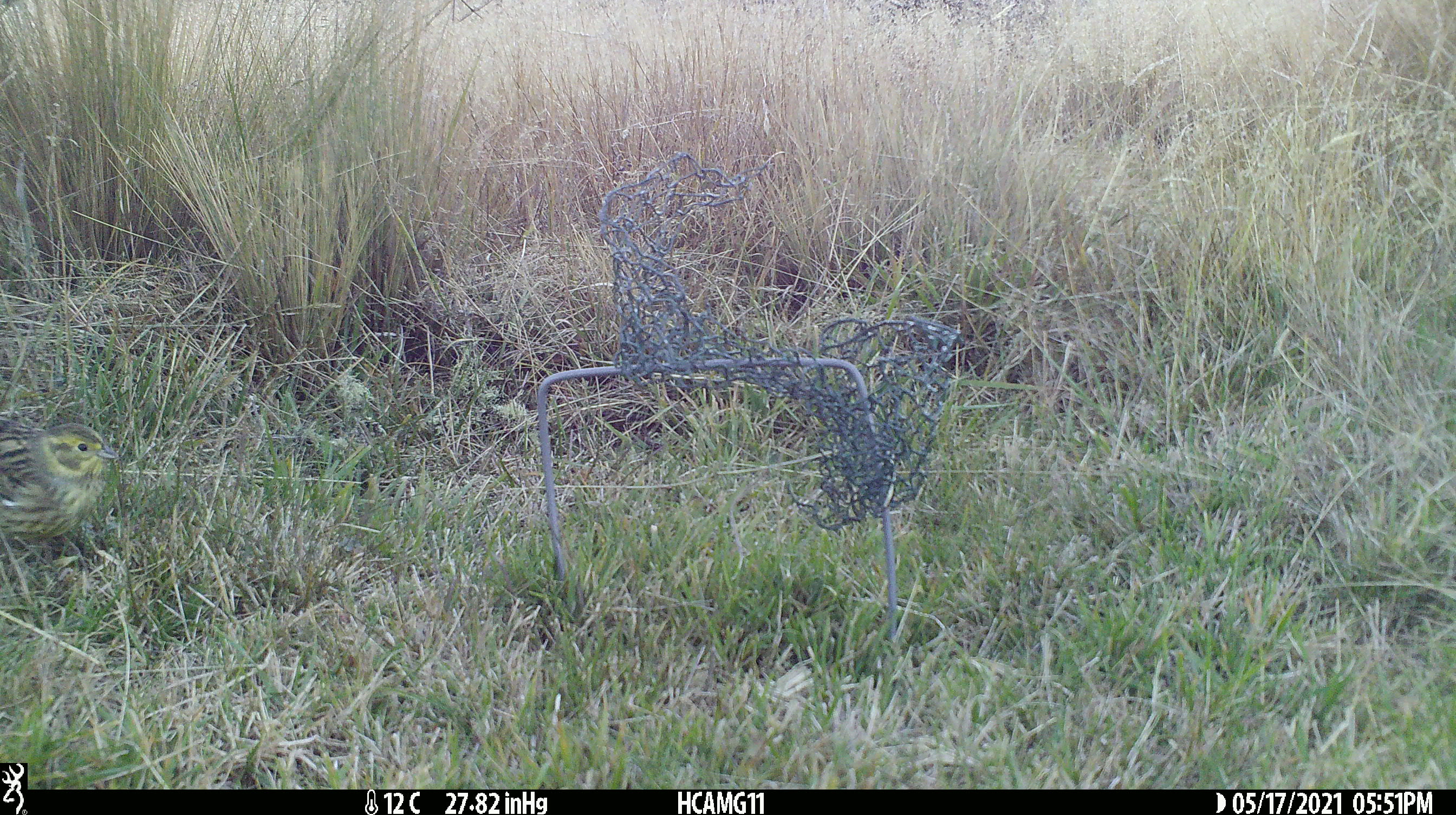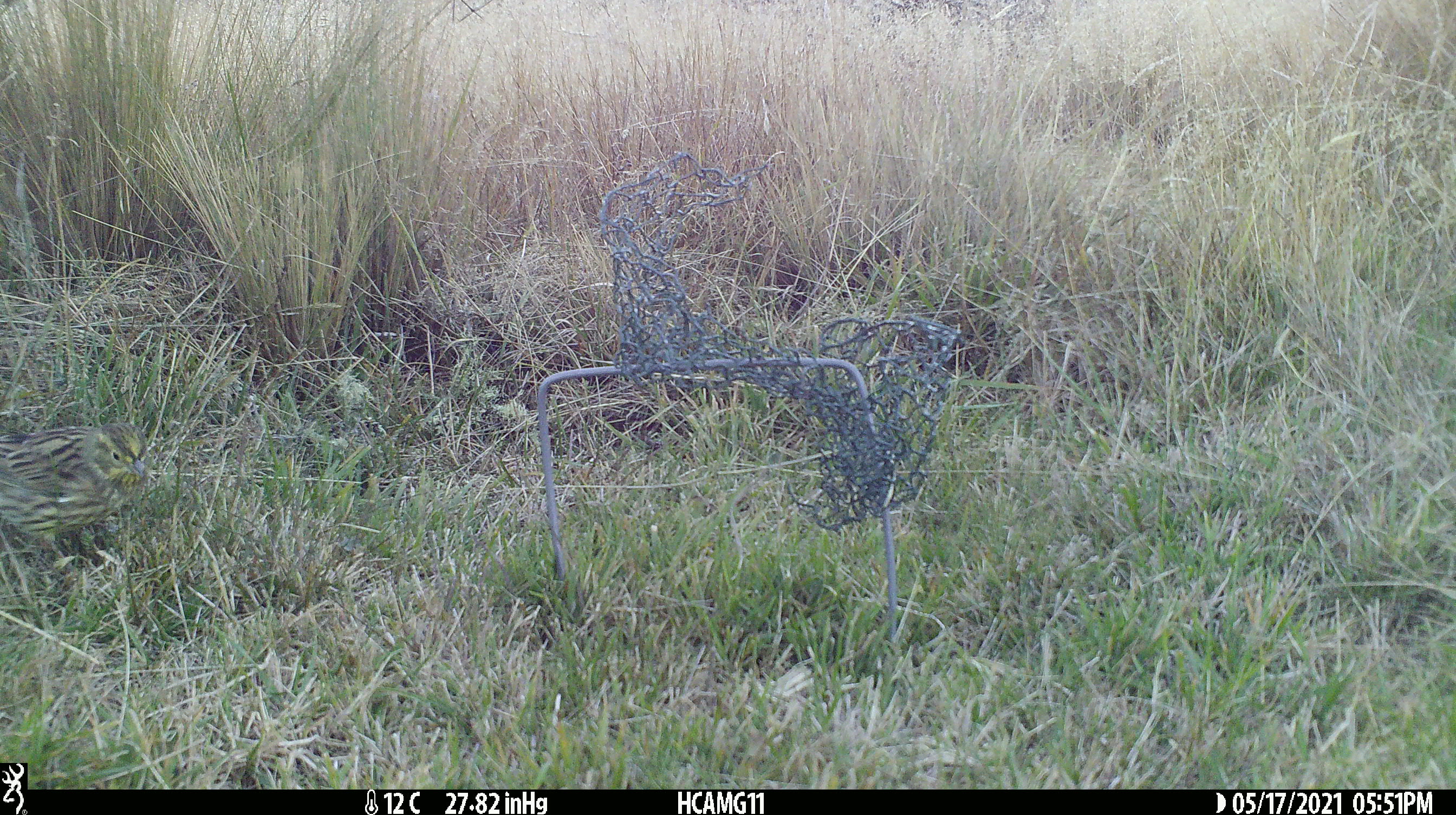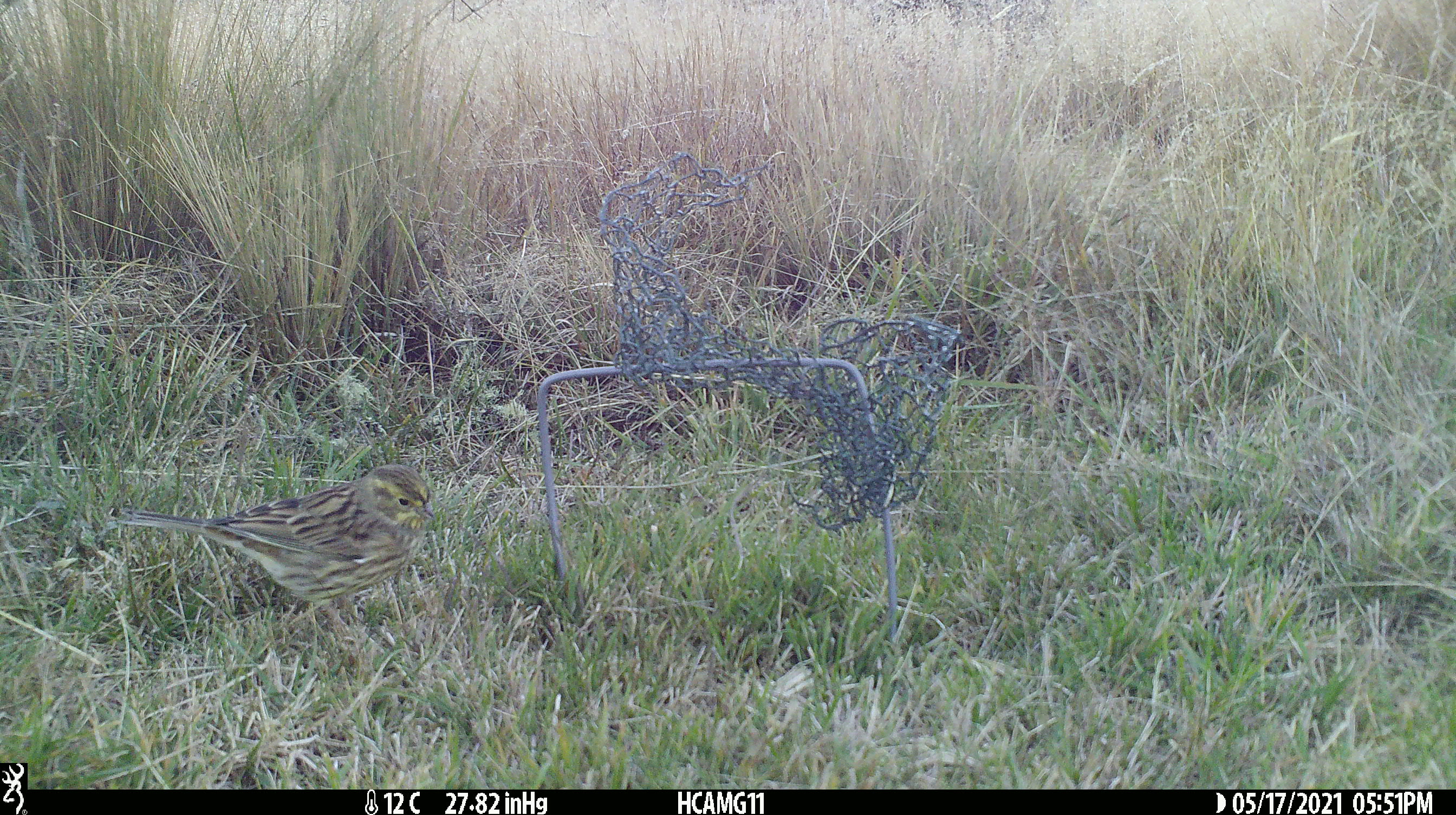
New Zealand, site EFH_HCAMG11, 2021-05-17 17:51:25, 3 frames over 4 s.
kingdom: Animalia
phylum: Chordata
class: Aves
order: Passeriformes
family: Emberizidae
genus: Emberiza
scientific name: Emberiza citrinella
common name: yellowhammer